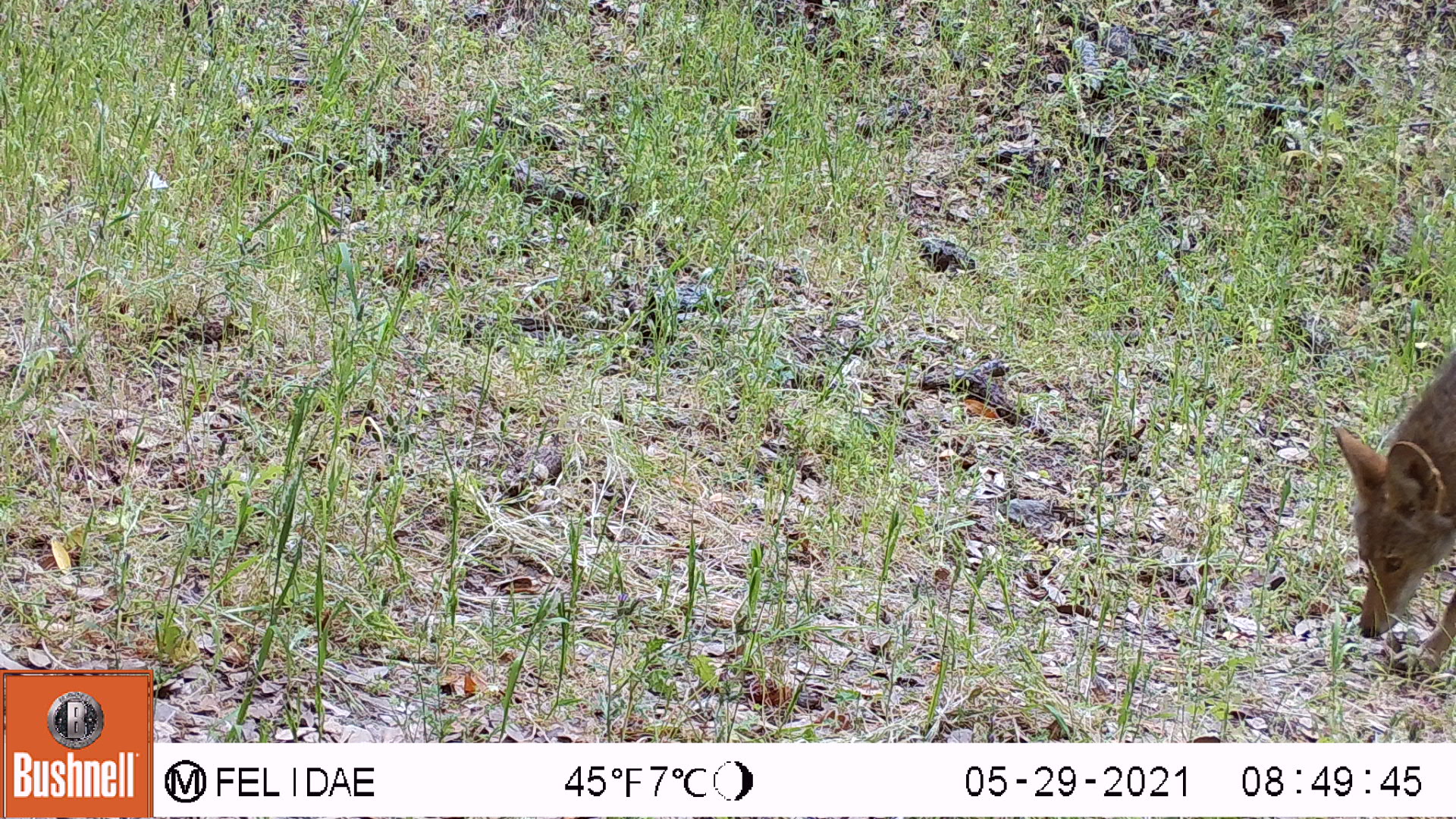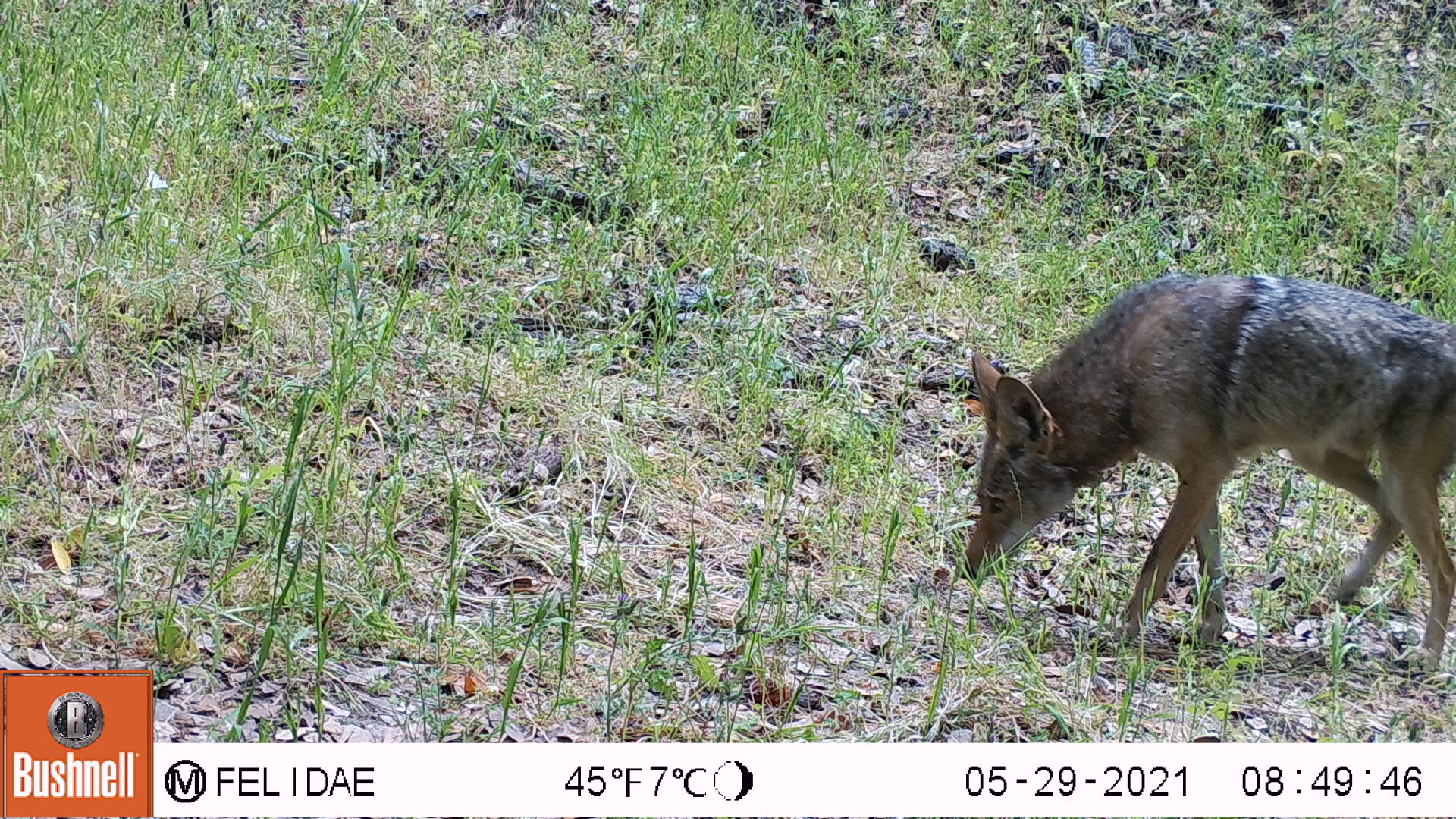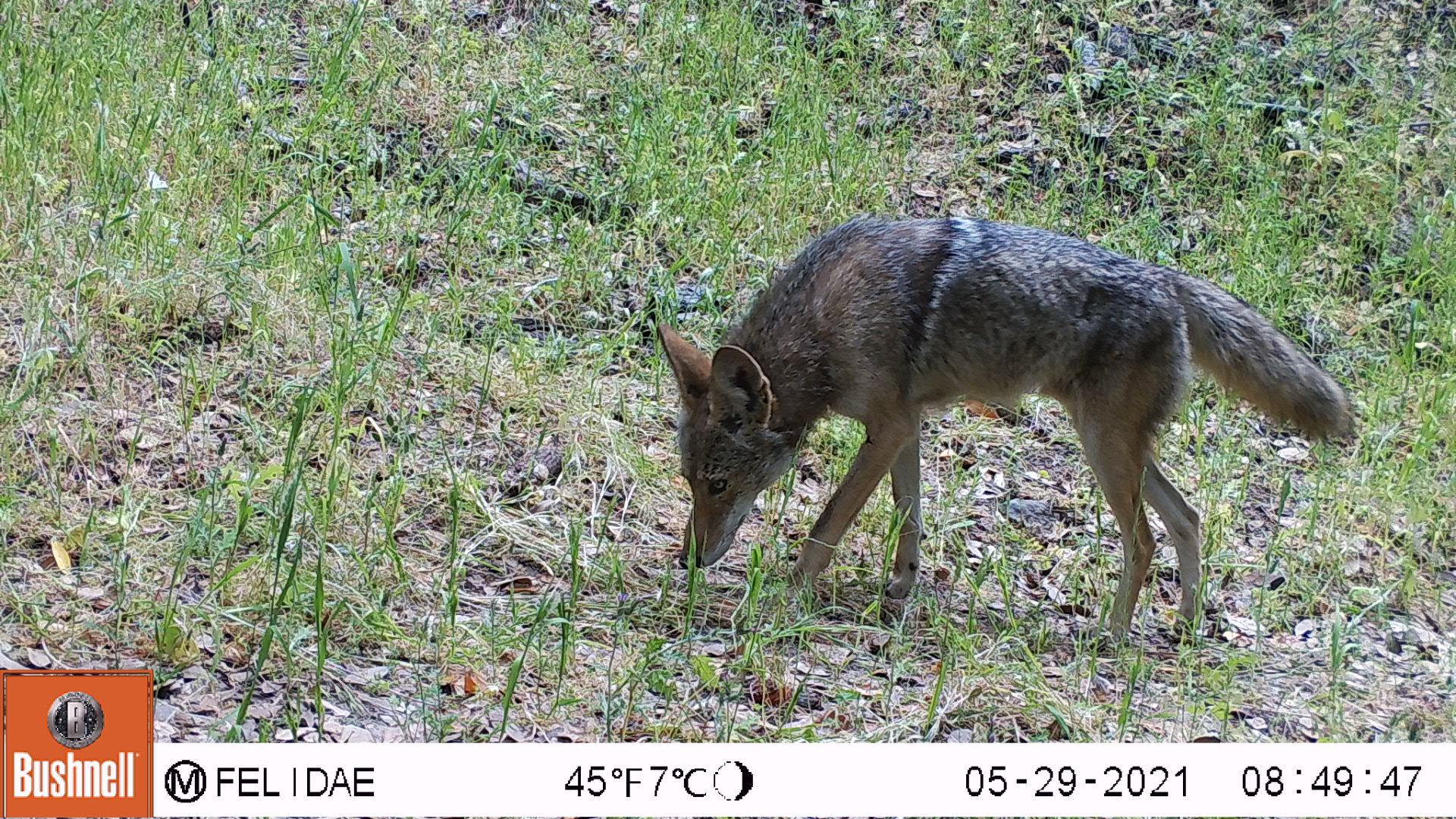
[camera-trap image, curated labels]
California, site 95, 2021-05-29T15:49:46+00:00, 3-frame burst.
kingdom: Animalia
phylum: Chordata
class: Mammalia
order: Carnivora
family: Canidae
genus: Canis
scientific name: Canis latrans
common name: coyote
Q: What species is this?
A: Coyote (Canis latrans).